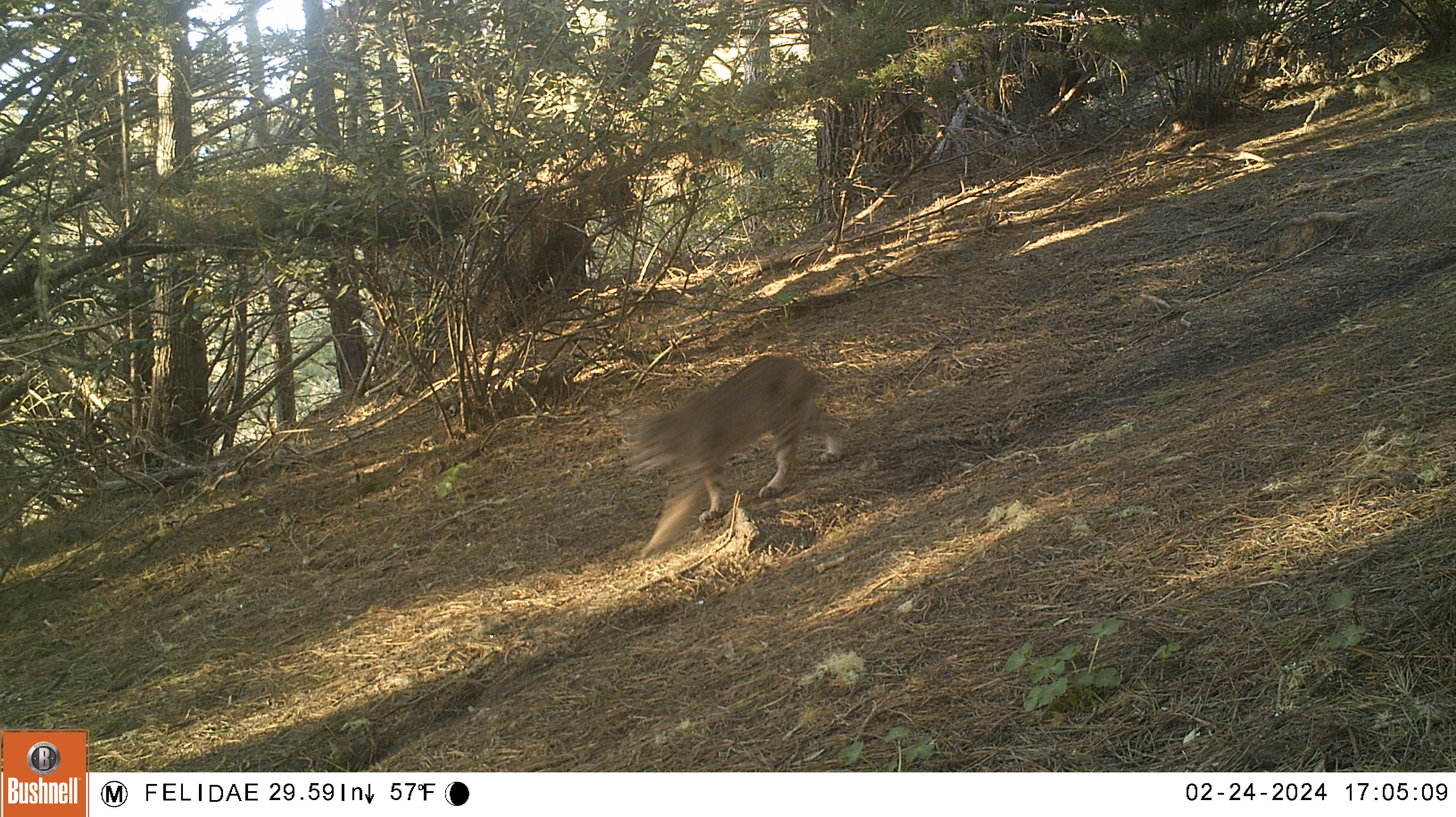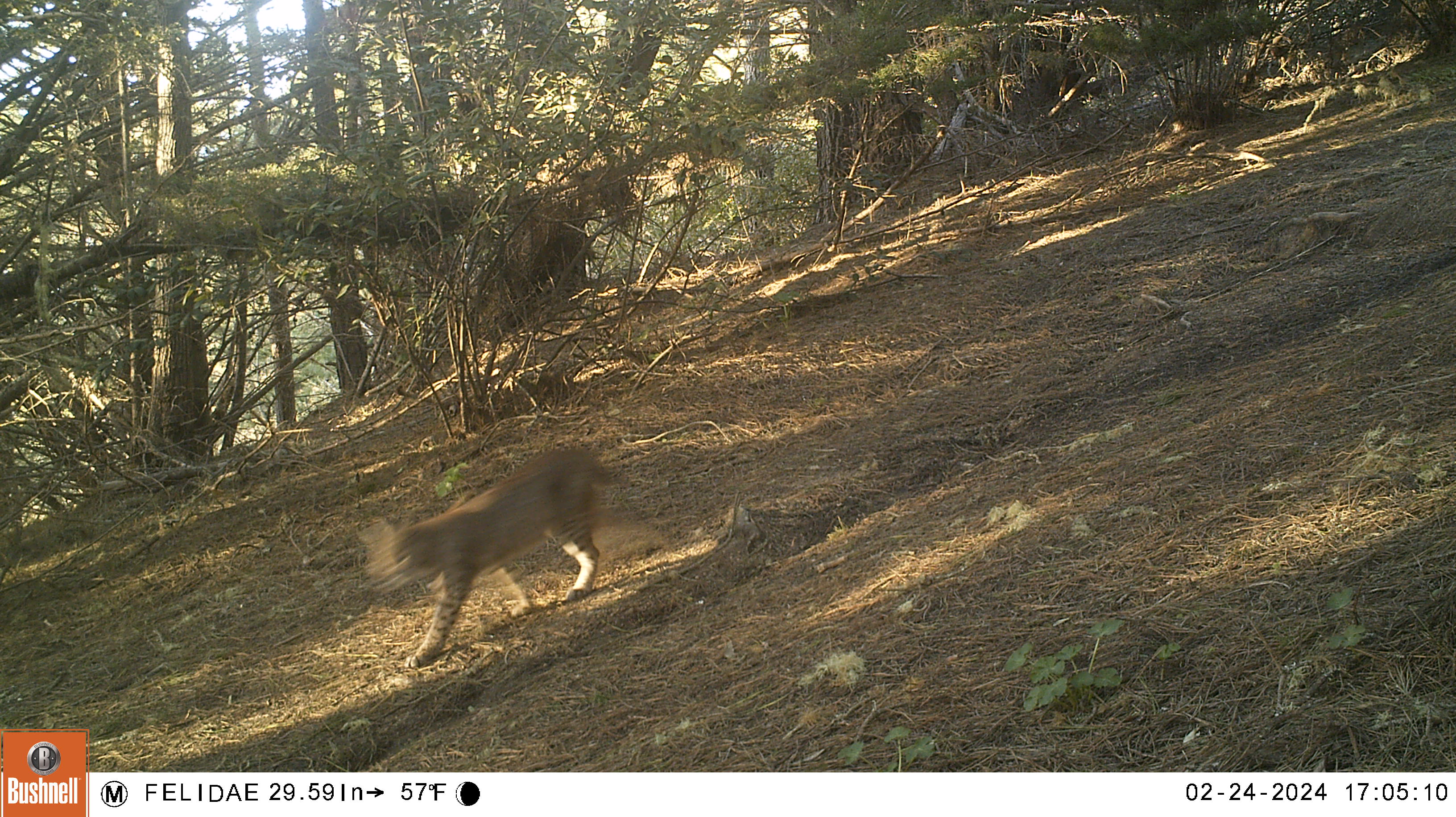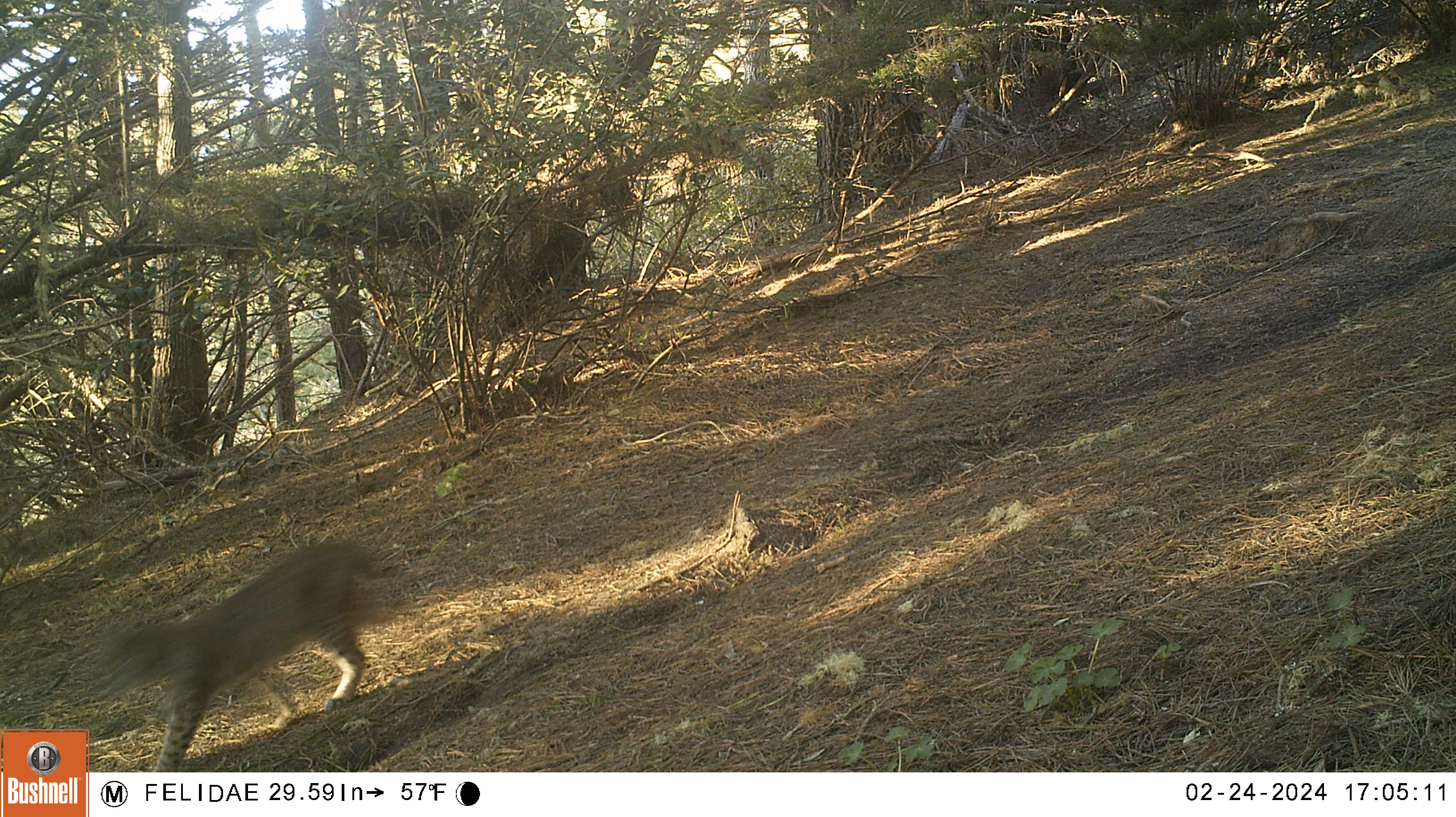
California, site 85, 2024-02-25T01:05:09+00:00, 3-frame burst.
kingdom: Animalia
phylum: Chordata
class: Mammalia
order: Carnivora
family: Felidae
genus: Lynx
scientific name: Lynx rufus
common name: bobcat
Bobcat (Lynx rufus).